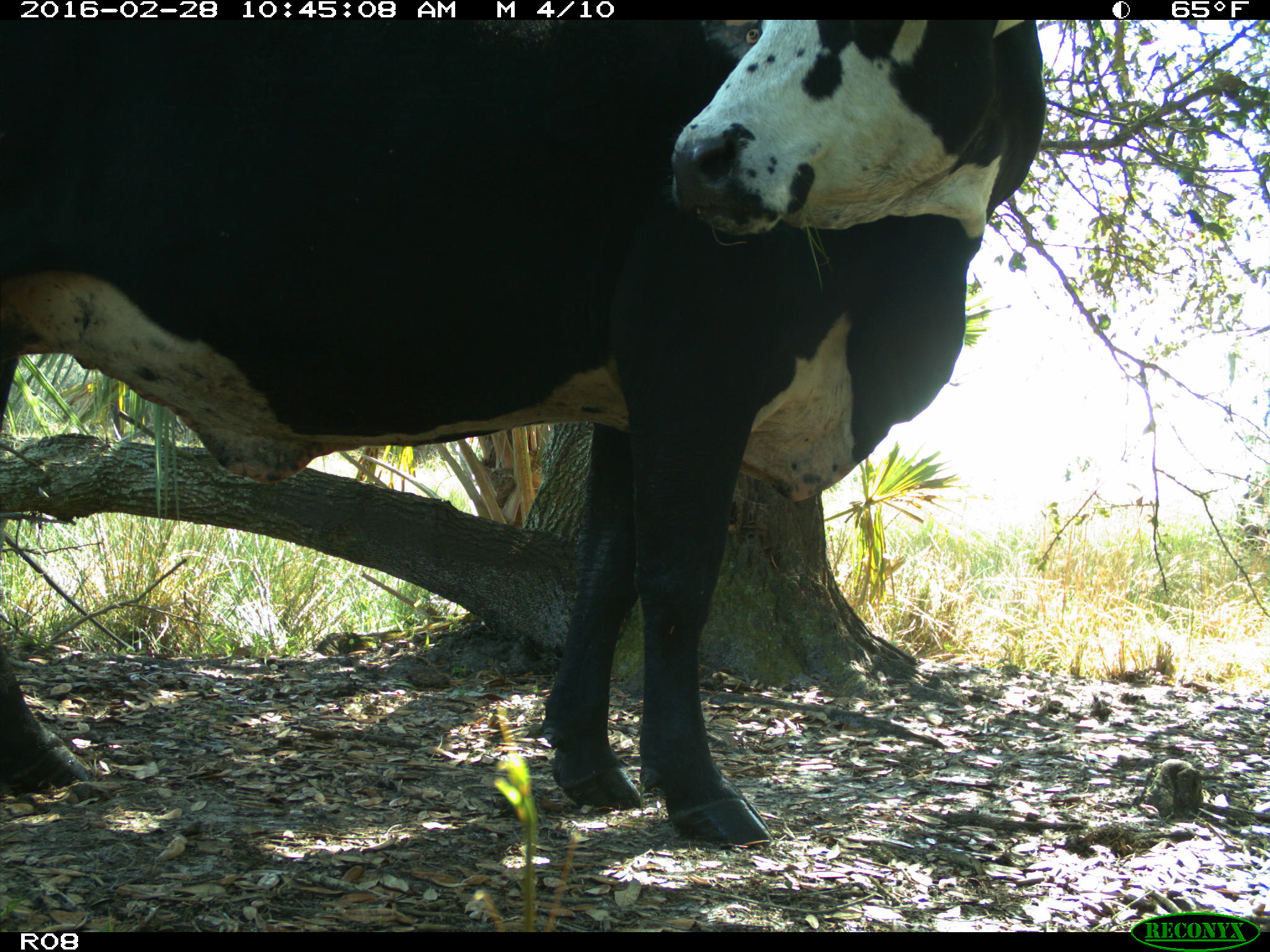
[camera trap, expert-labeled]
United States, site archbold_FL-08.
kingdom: Animalia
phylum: Chordata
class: Mammalia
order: Artiodactyla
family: Bovidae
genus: Bos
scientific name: Bos taurus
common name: domestic cow